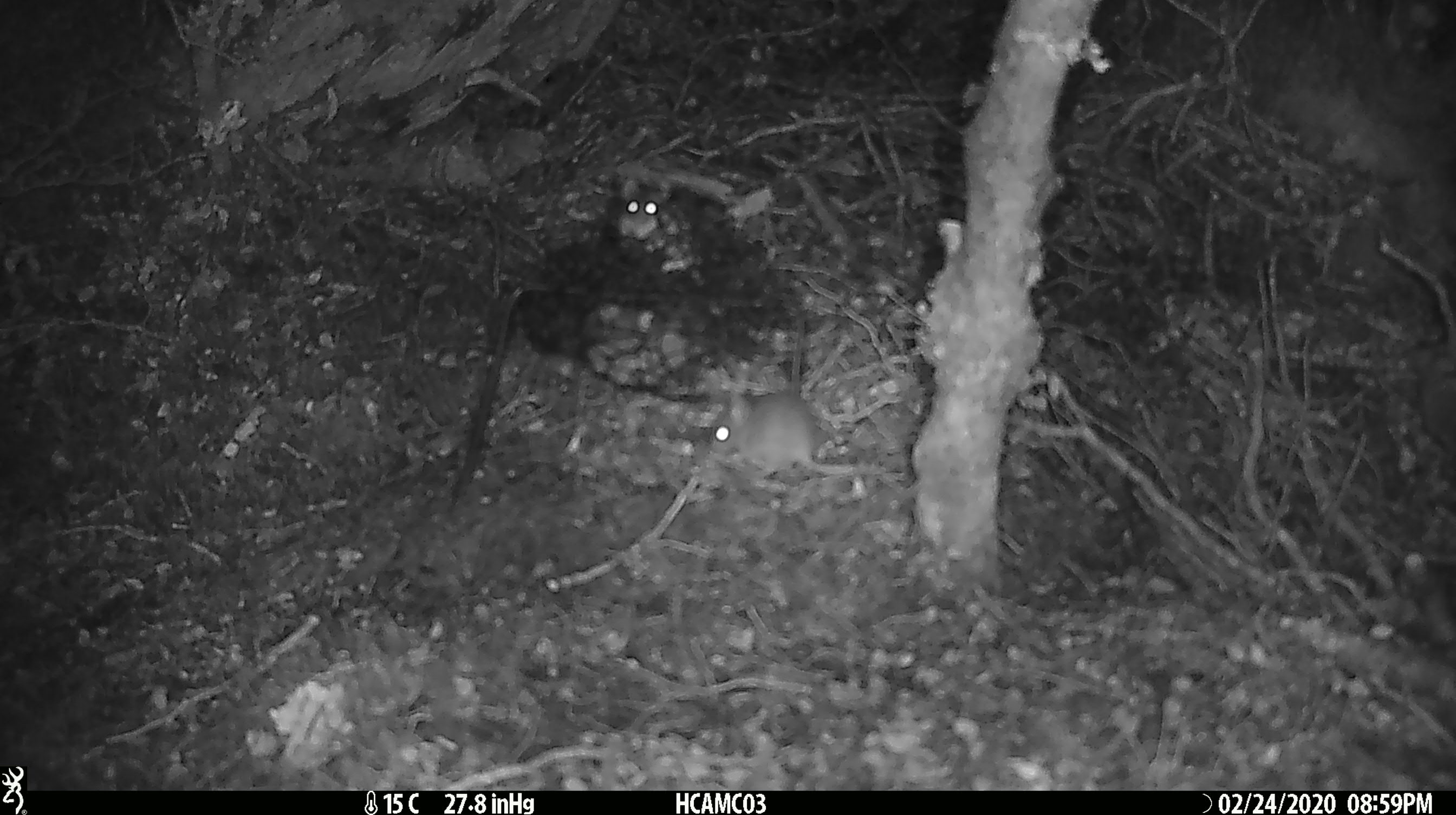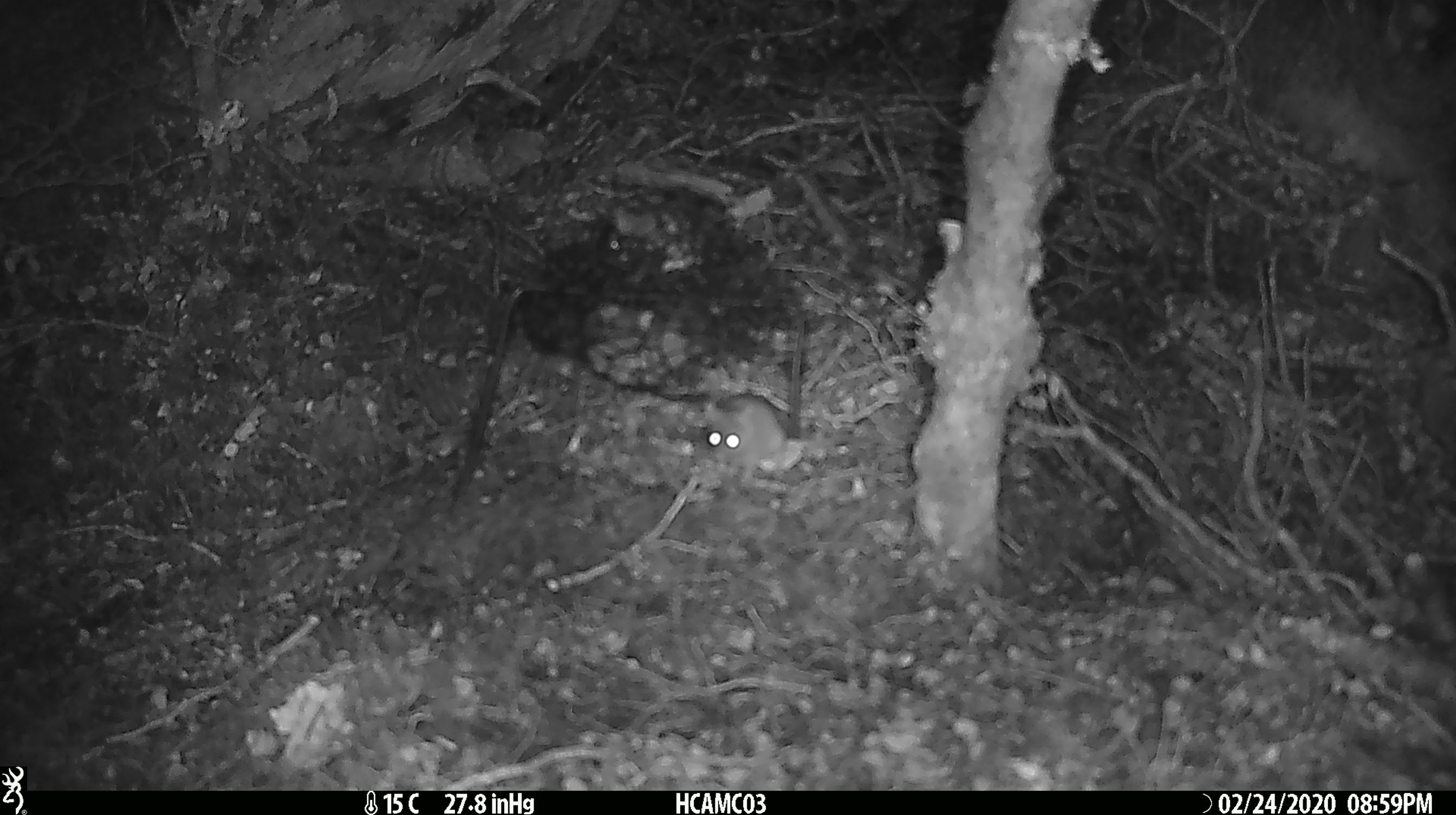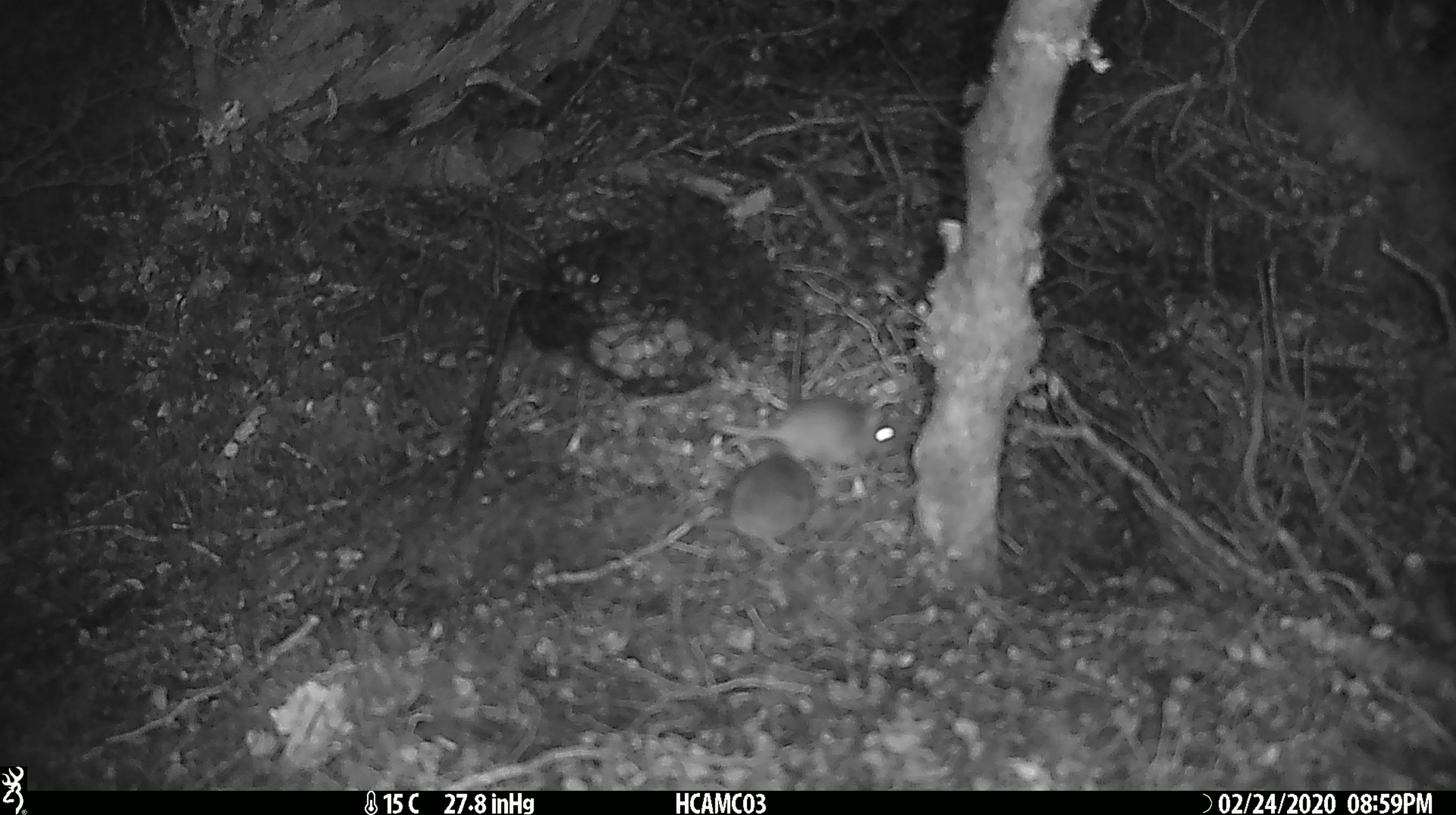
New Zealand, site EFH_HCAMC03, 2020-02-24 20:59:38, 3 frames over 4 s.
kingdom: Animalia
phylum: Chordata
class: Mammalia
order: Rodentia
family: Muridae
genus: Mus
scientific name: Mus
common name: mouse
Mouse (Mus).